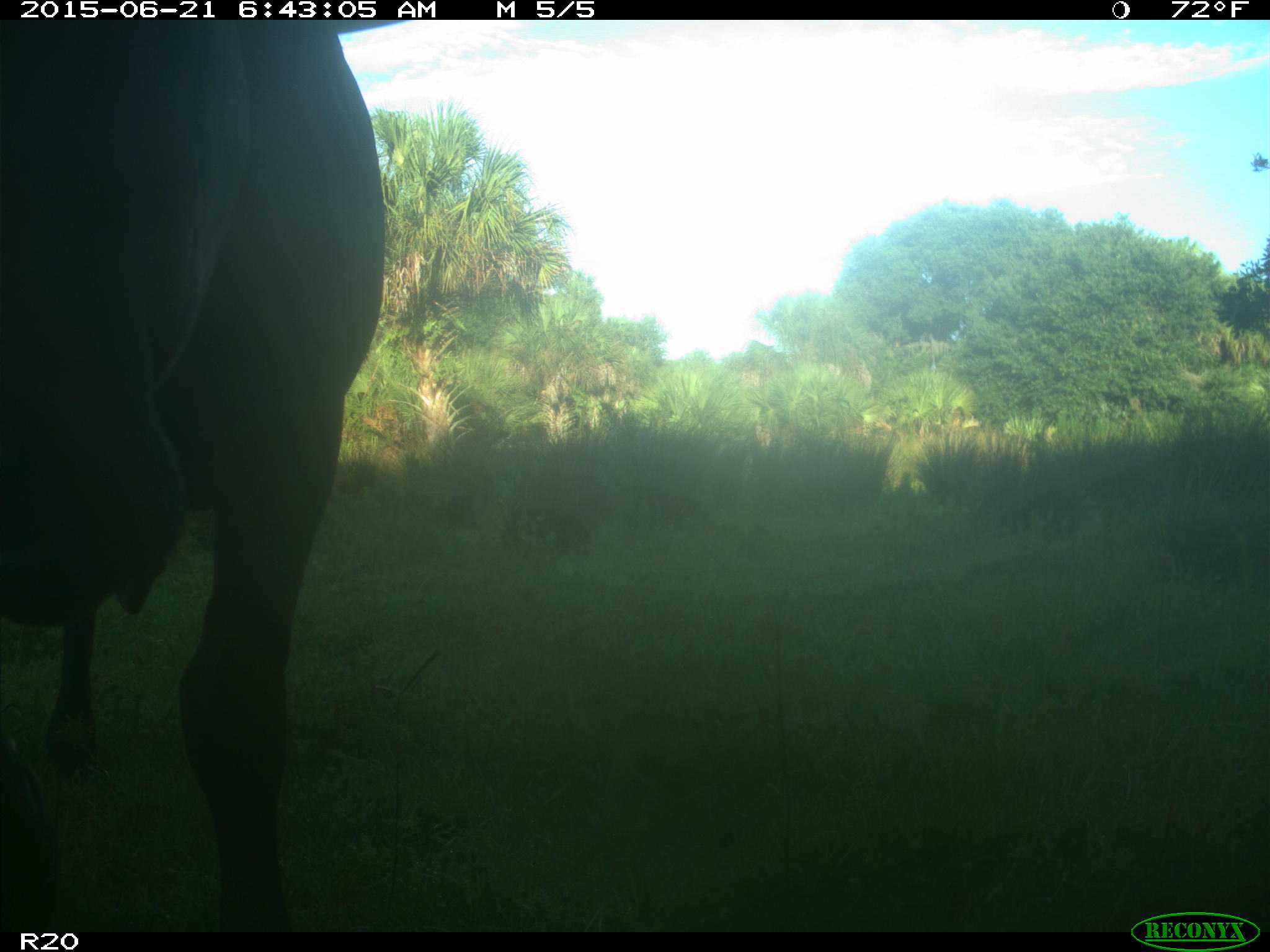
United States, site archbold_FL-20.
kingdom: Animalia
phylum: Chordata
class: Mammalia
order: Artiodactyla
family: Bovidae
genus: Bos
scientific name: Bos taurus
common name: domestic cow